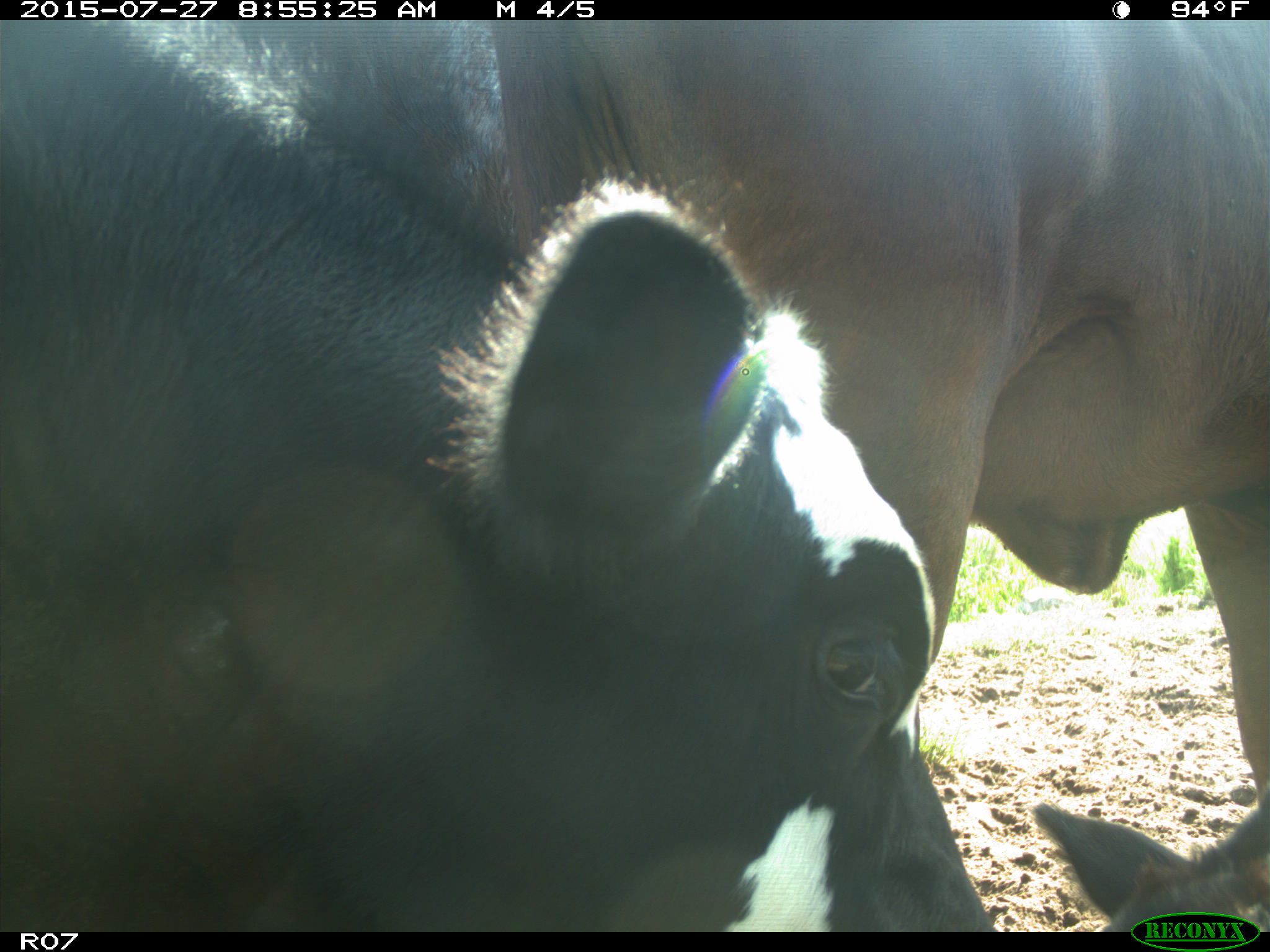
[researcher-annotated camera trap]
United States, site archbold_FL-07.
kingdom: Animalia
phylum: Chordata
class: Mammalia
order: Artiodactyla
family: Bovidae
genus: Bos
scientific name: Bos taurus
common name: domestic cow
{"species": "Bos taurus (domestic cow)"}